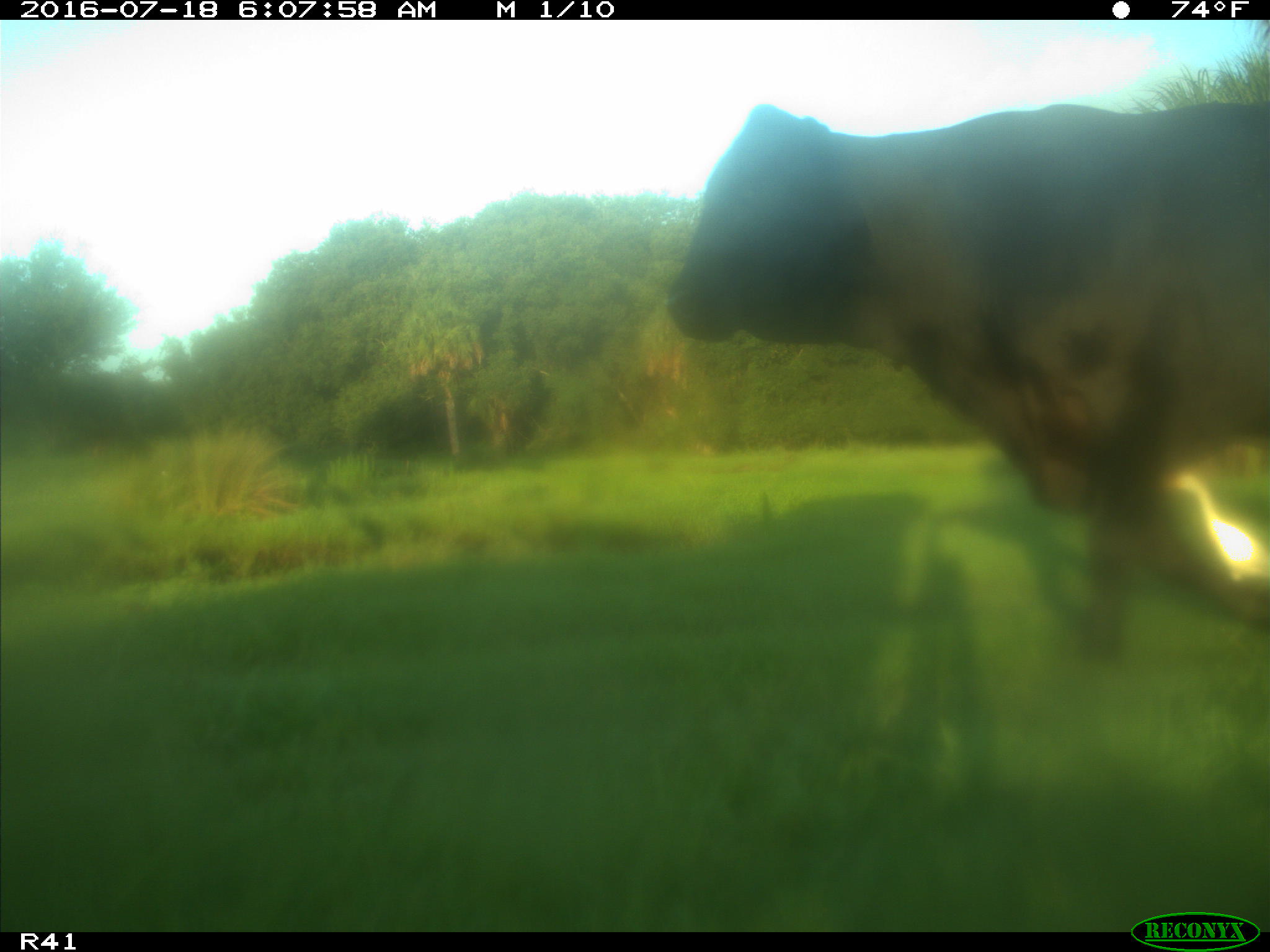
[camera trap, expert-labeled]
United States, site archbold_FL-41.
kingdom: Animalia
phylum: Chordata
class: Mammalia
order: Artiodactyla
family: Bovidae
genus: Bos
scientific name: Bos taurus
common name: domestic cow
Bos taurus (domestic cow).